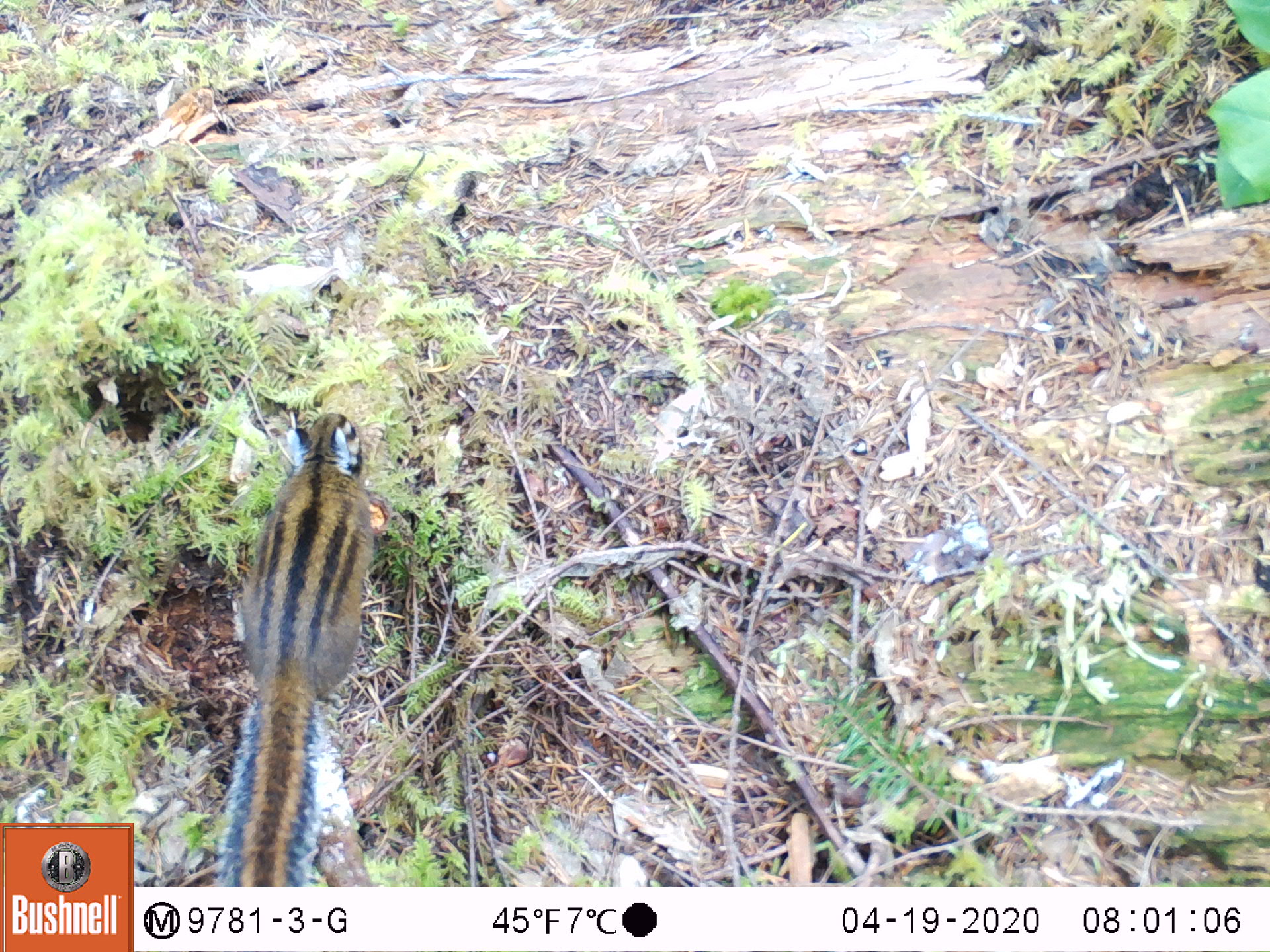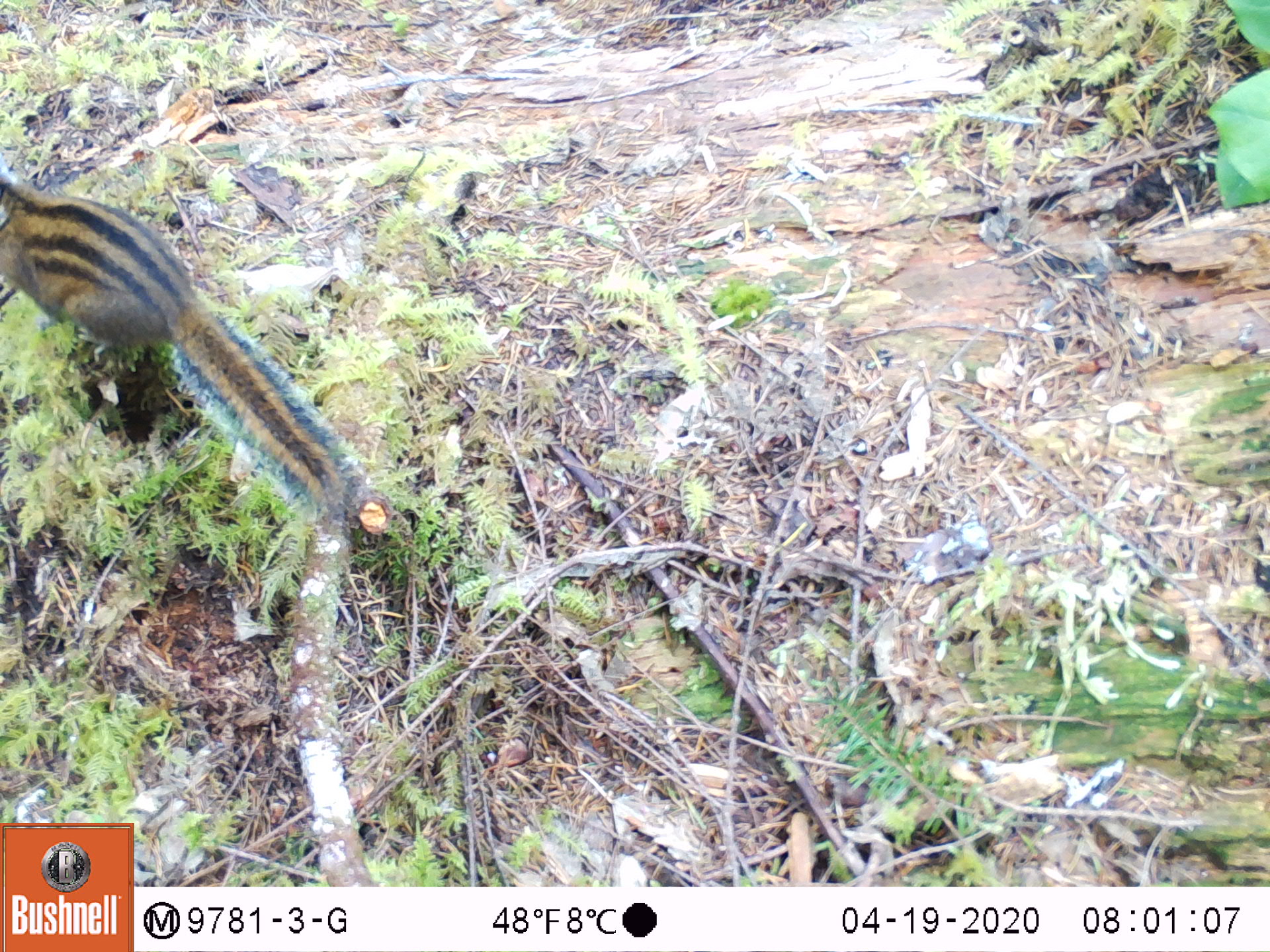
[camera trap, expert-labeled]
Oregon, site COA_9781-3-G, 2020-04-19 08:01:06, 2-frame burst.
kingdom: Animalia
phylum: Chordata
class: Mammalia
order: Rodentia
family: Sciuridae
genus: Neotamias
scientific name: Neotamias townsendii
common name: townsend's chipmunk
Townsend's chipmunk (Neotamias townsendii).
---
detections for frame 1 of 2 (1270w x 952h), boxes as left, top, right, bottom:
townsend's chipmunk: 201, 404, 391, 878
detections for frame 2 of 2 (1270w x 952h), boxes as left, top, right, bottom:
townsend's chipmunk: 0, 164, 378, 541